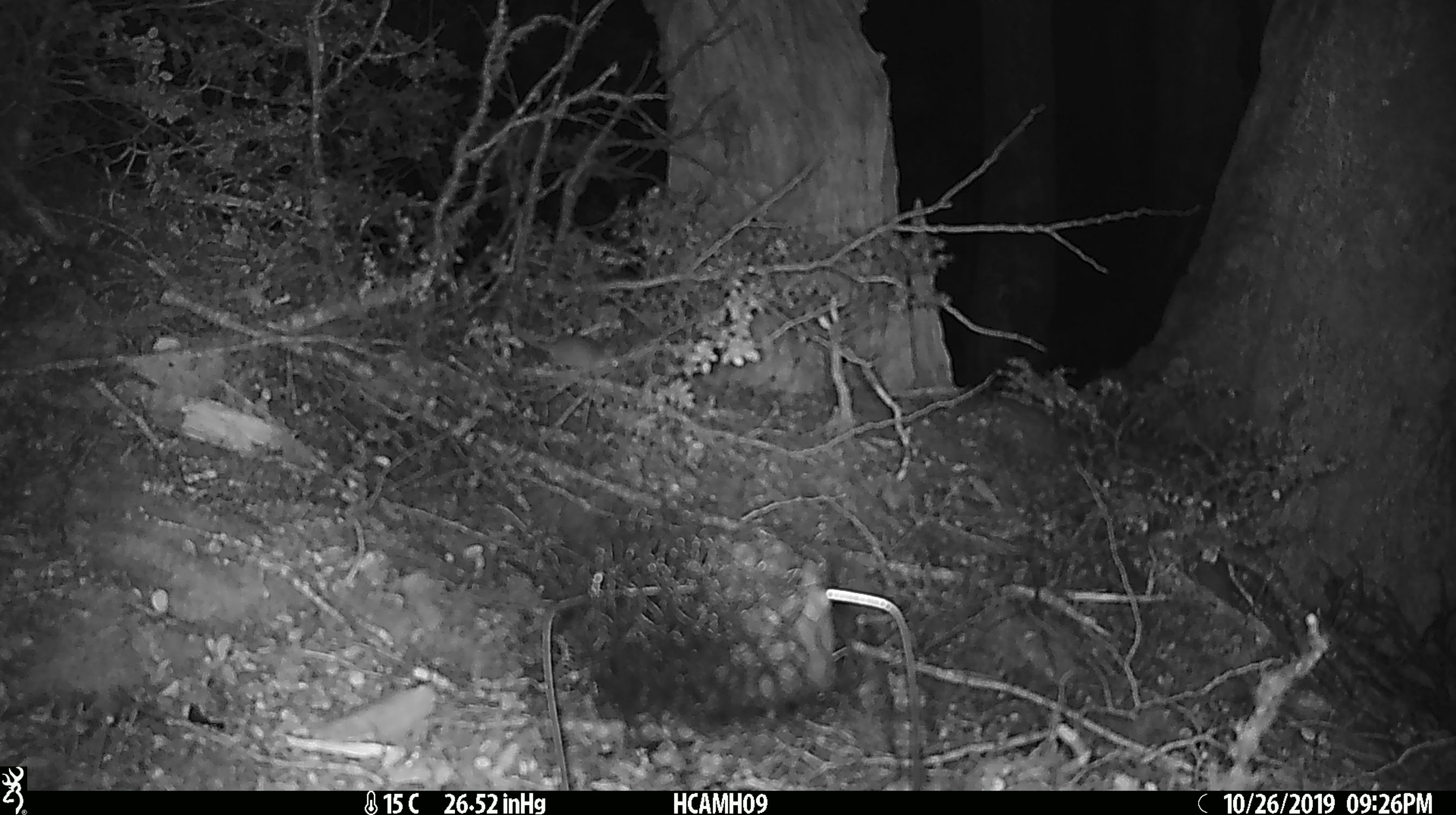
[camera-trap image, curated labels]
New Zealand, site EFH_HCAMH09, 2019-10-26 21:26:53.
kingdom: Animalia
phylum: Chordata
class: Mammalia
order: Rodentia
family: Muridae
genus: Mus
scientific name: Mus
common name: mouse